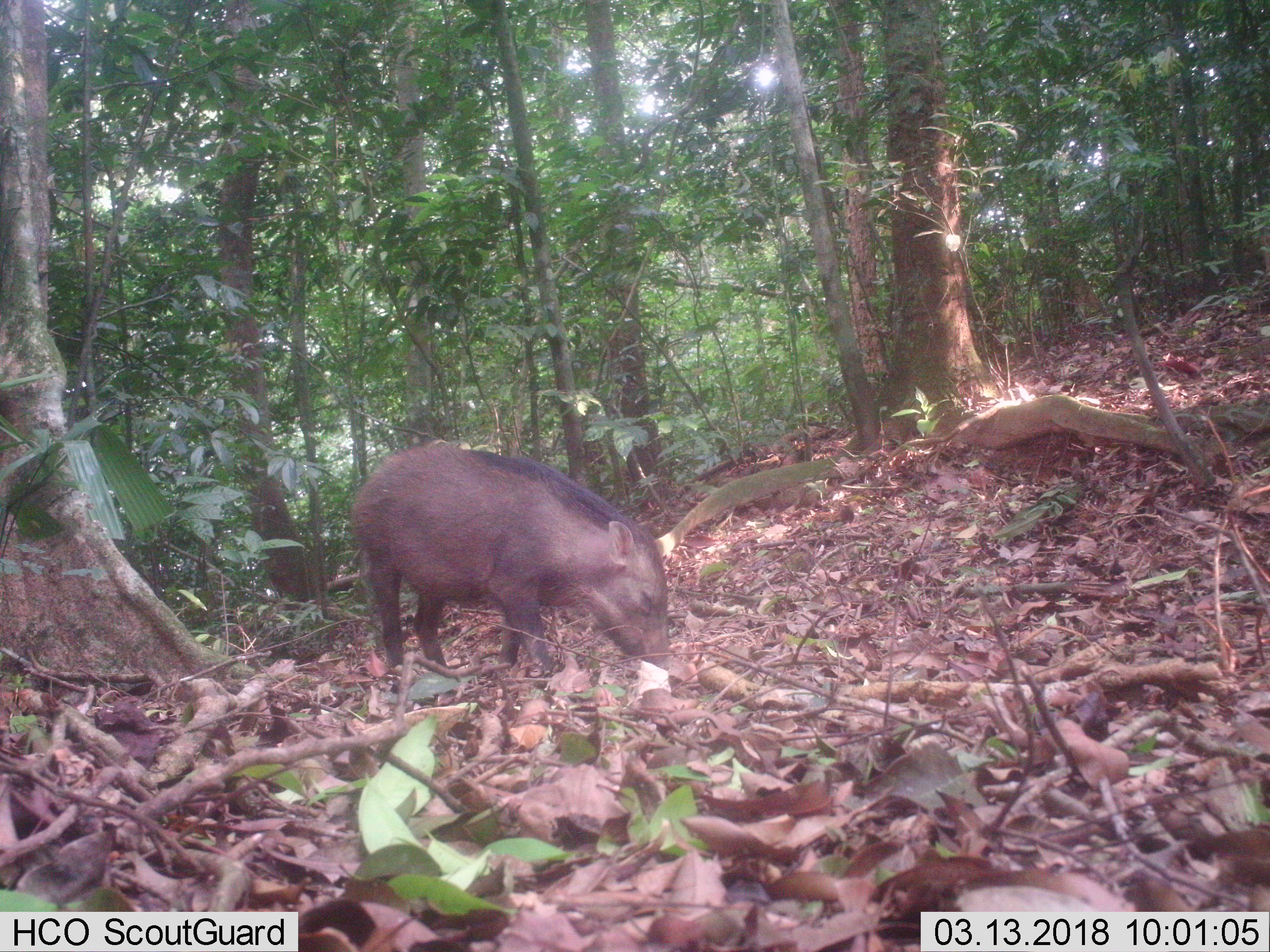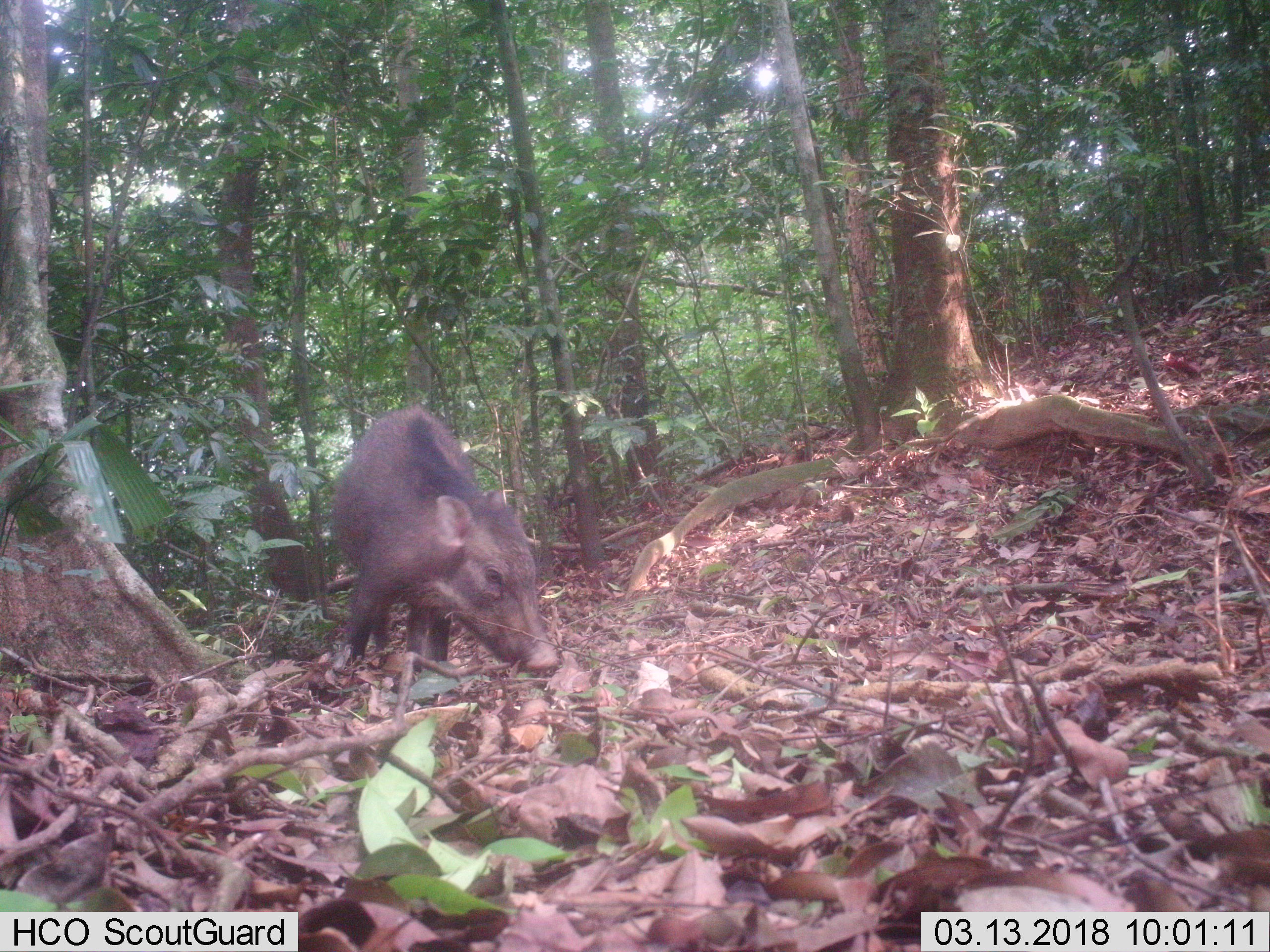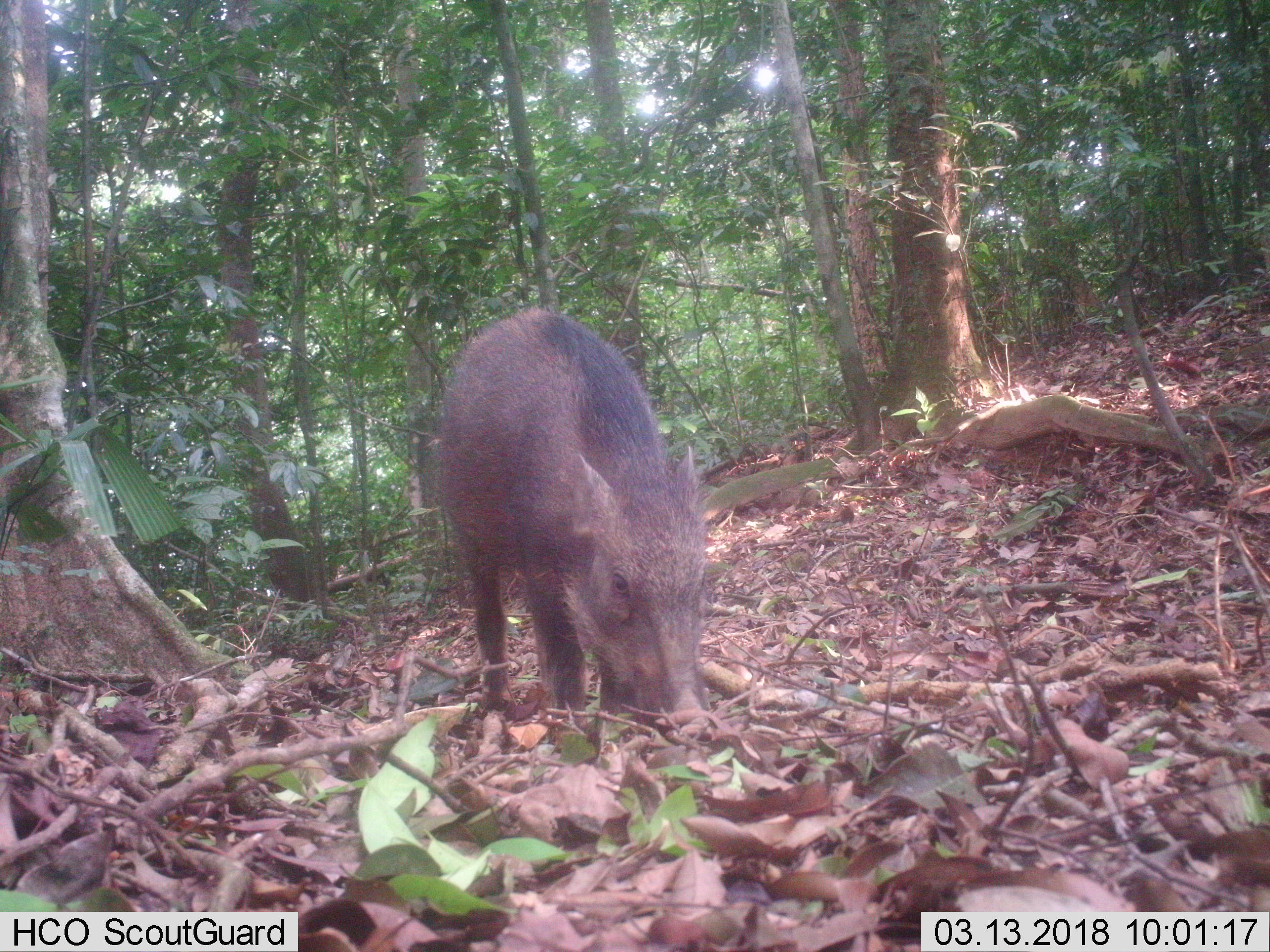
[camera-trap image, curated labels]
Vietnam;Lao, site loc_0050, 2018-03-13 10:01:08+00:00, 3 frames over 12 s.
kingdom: Animalia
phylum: Chordata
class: Mammalia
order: Artiodactyla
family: Suidae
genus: Sus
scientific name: Sus scrofa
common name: eurasian wild pig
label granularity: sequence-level